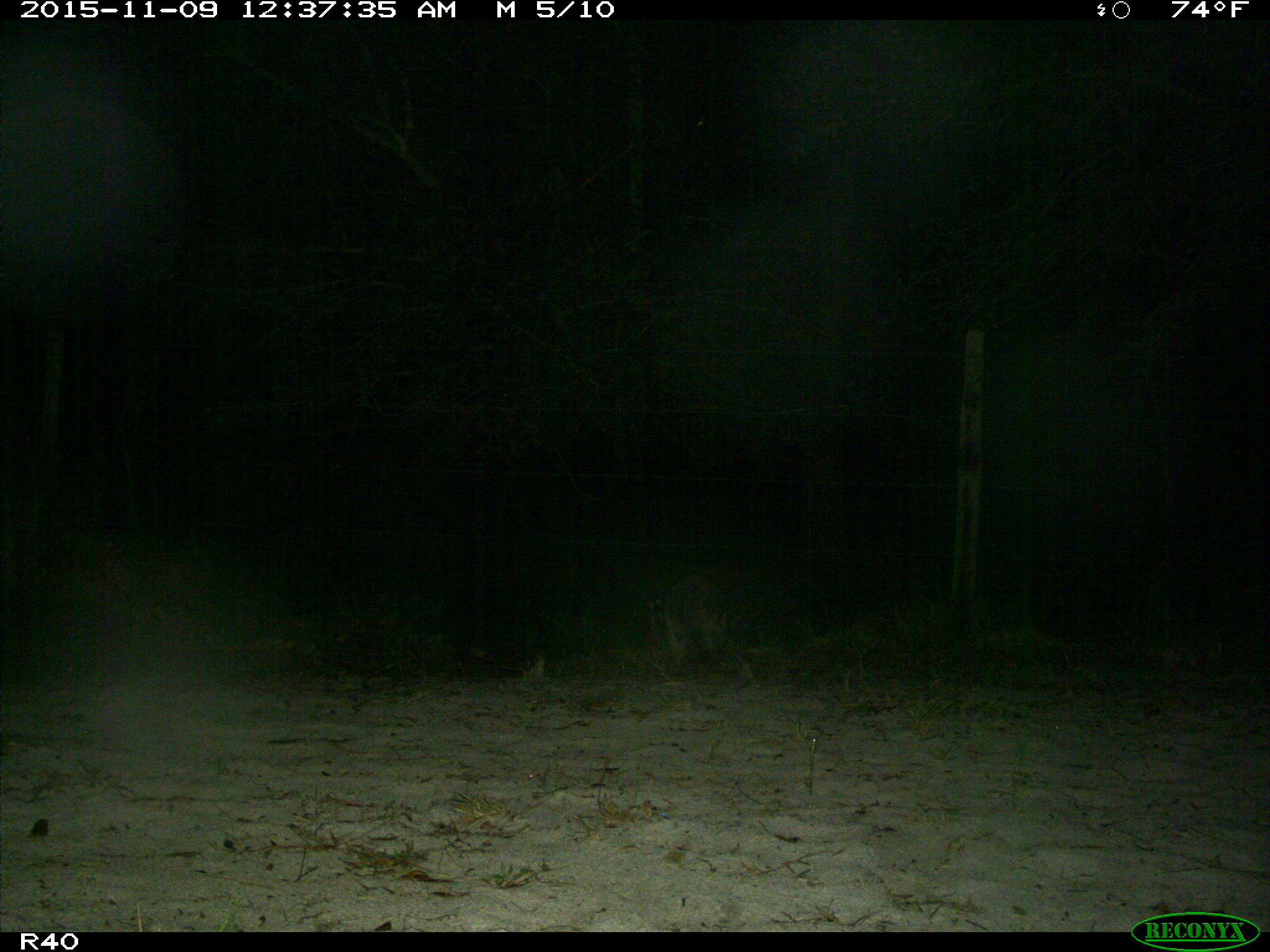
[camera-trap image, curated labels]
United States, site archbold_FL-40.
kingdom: Animalia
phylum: Chordata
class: Mammalia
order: Carnivora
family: Procyonidae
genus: Procyon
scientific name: Procyon lotor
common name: common raccoon